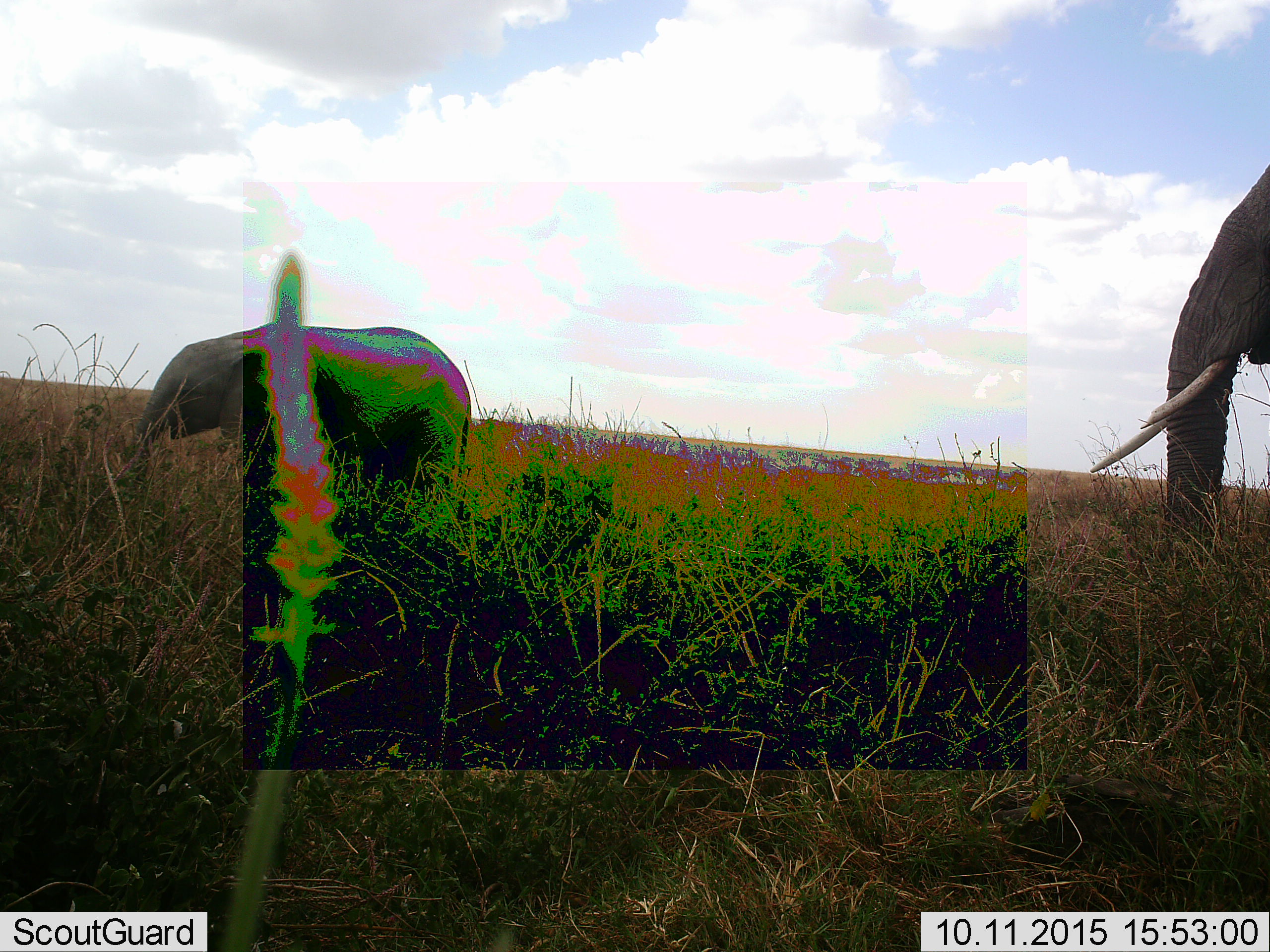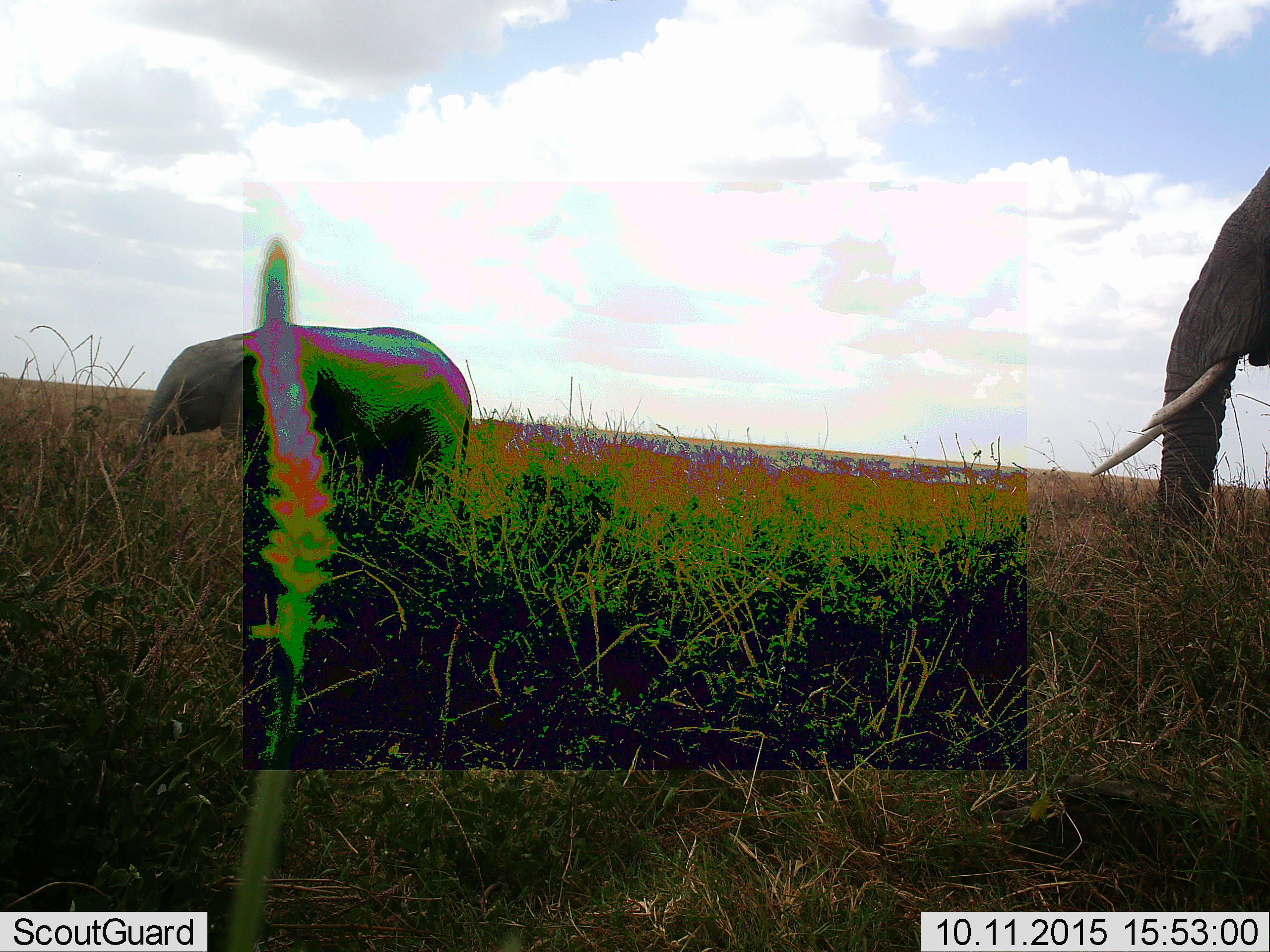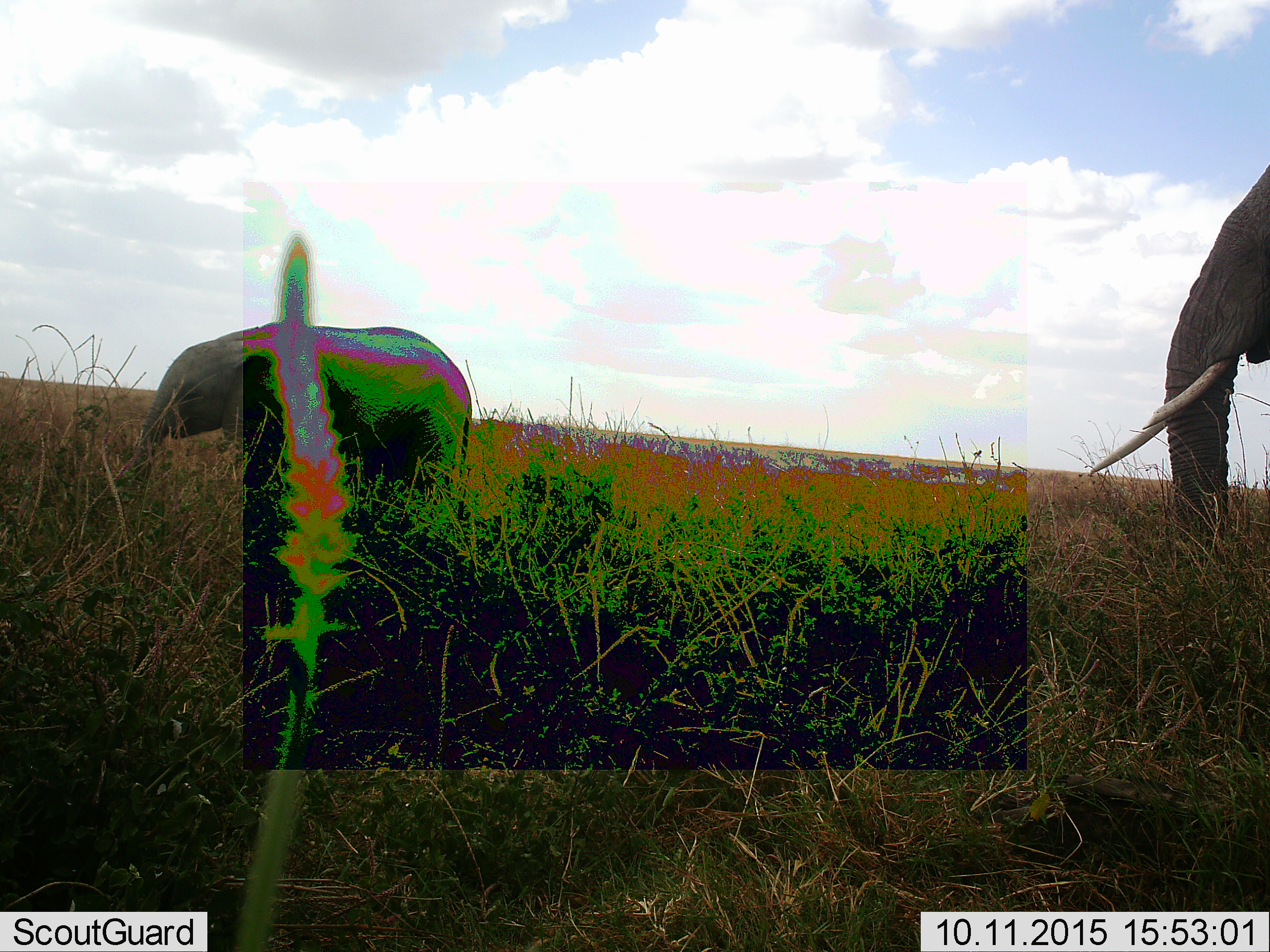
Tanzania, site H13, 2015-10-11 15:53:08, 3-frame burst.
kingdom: Animalia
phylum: Chordata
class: Mammalia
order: Proboscidea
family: Elephantidae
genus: Loxodonta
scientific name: Loxodonta africana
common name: african bush elephant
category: elephant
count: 2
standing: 60%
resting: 0%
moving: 0%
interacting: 10%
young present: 40%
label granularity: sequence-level